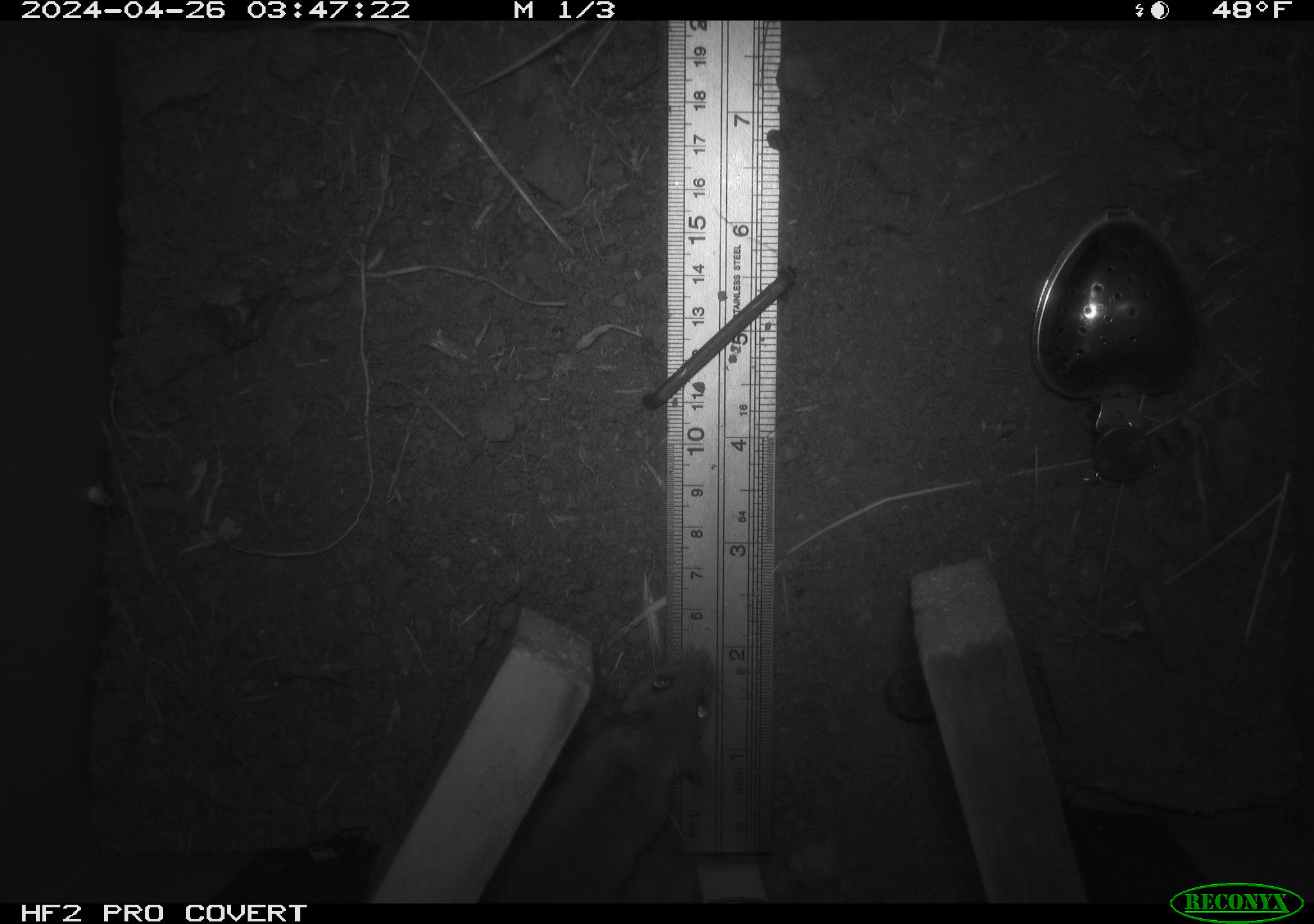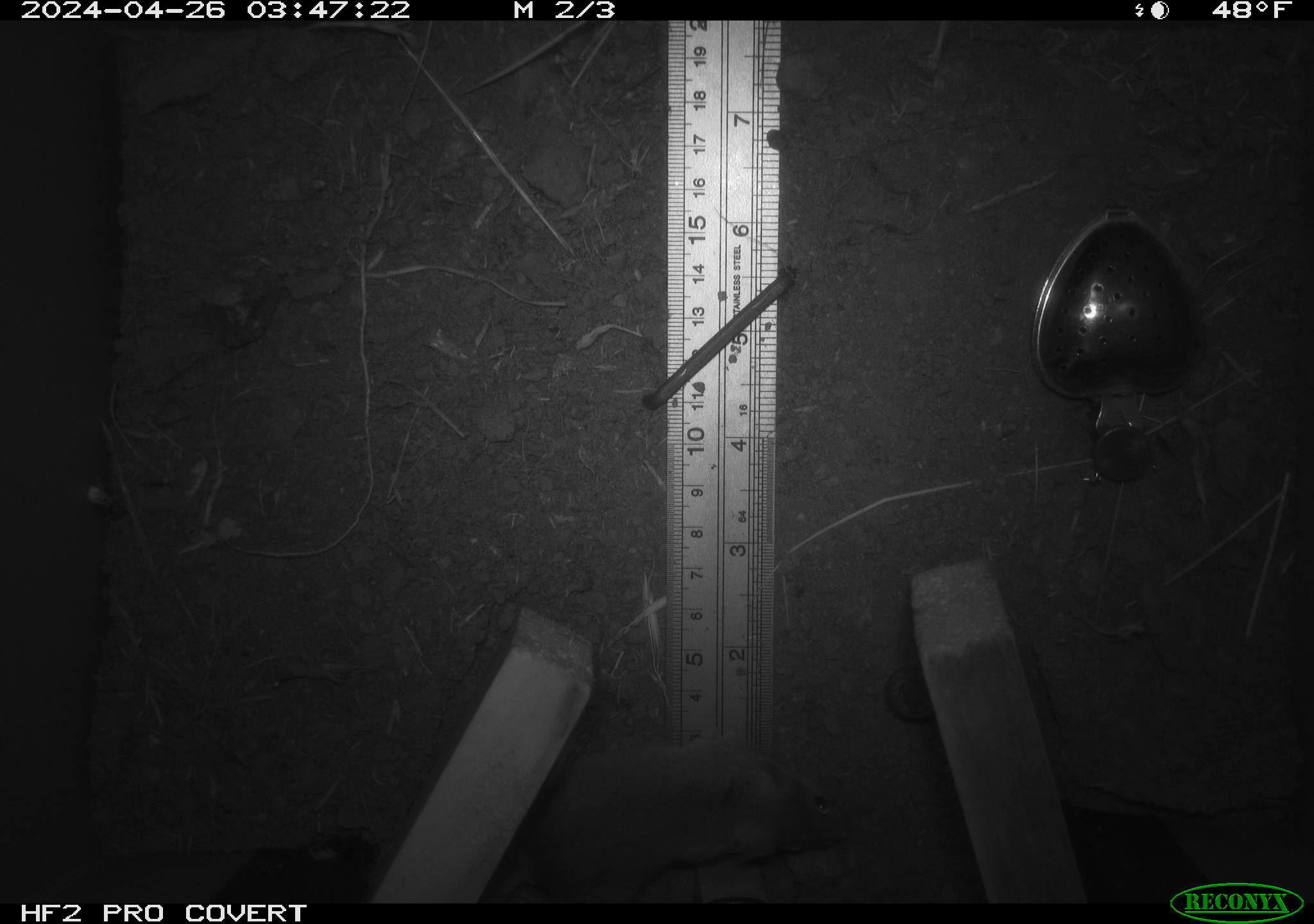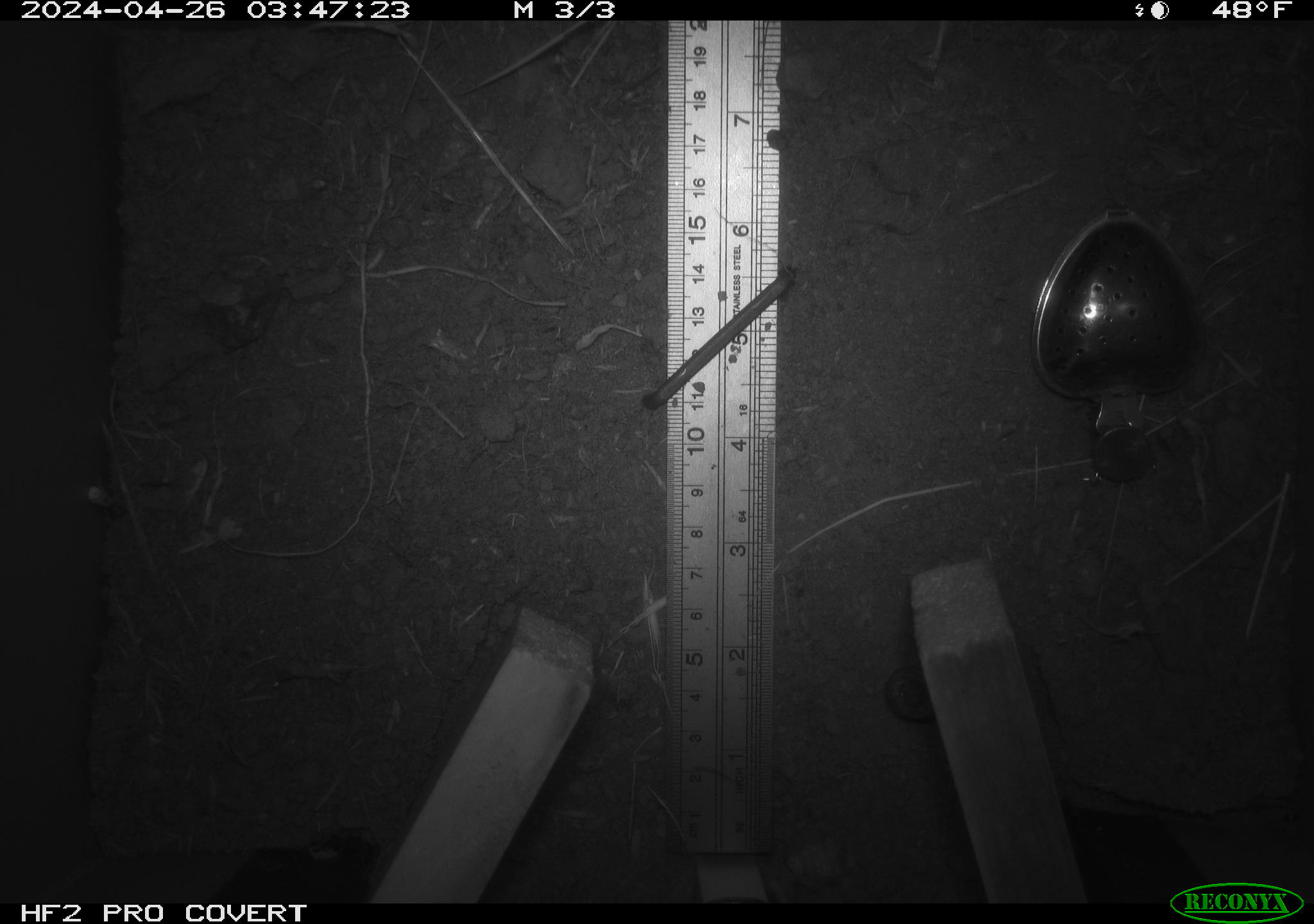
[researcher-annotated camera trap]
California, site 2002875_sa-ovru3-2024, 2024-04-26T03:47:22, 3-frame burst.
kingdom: Animalia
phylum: Chordata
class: Mammalia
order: Rodentia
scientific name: Rodentia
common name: rodent